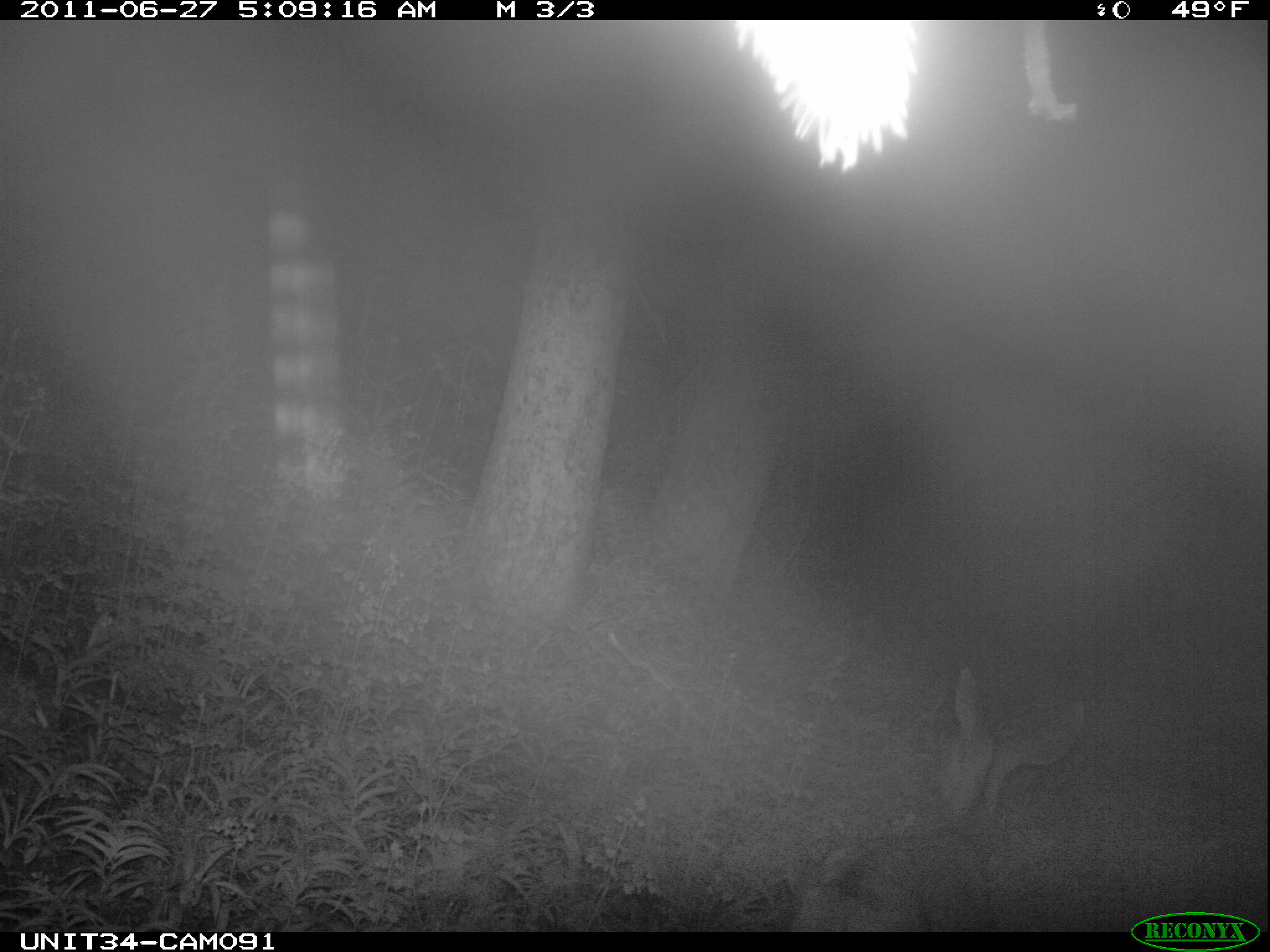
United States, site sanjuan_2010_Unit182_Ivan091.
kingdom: Animalia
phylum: Chordata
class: Mammalia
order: Artiodactyla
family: Cervidae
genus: Odocoileus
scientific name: Odocoileus hemionus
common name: mule deer